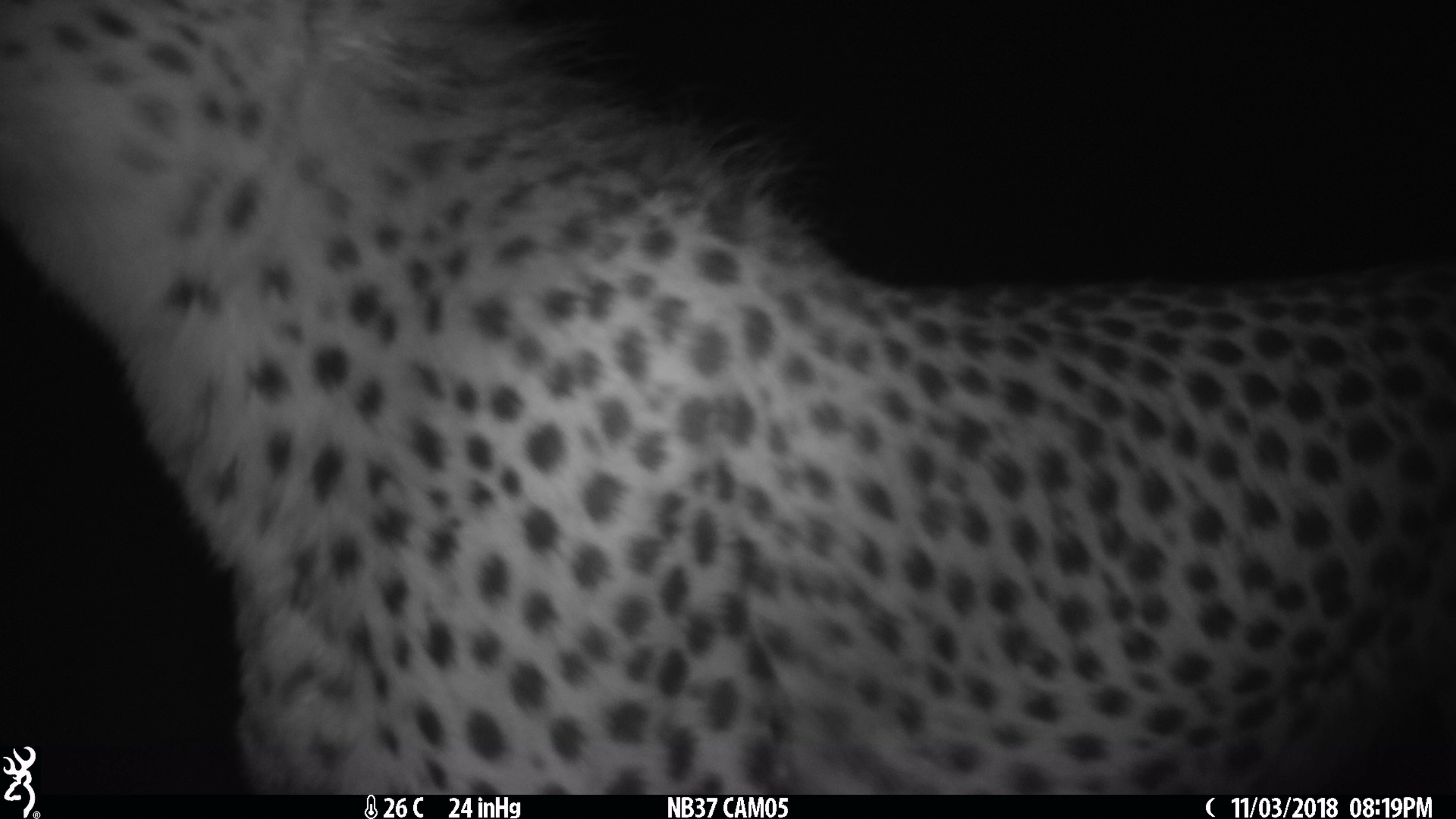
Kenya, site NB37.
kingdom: Animalia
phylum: Chordata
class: Mammalia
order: Carnivora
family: Felidae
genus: Acinonyx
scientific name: Acinonyx jubatus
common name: cheetah